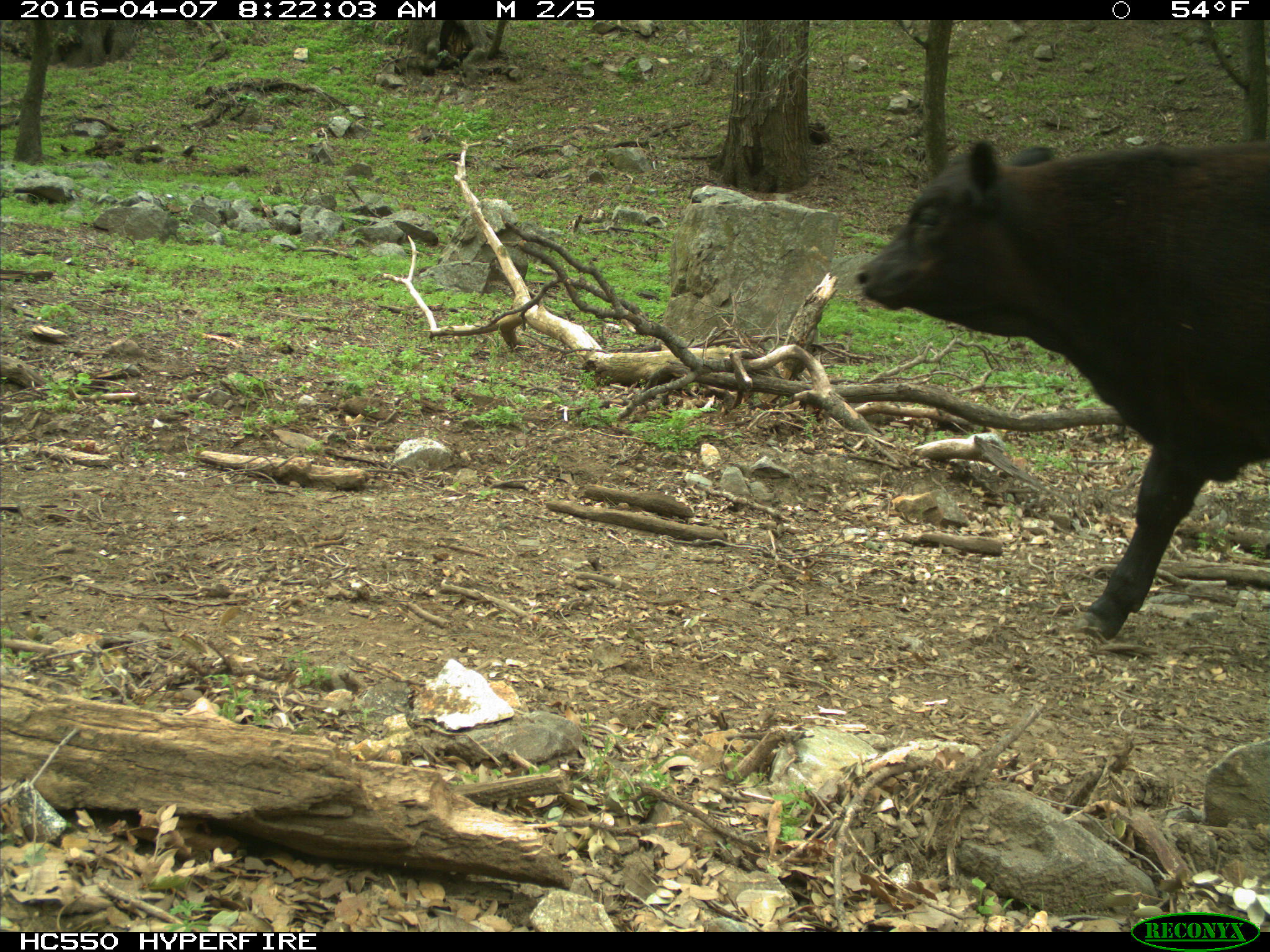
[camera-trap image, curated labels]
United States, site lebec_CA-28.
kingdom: Animalia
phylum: Chordata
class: Mammalia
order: Artiodactyla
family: Bovidae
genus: Bos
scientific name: Bos taurus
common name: domestic cow